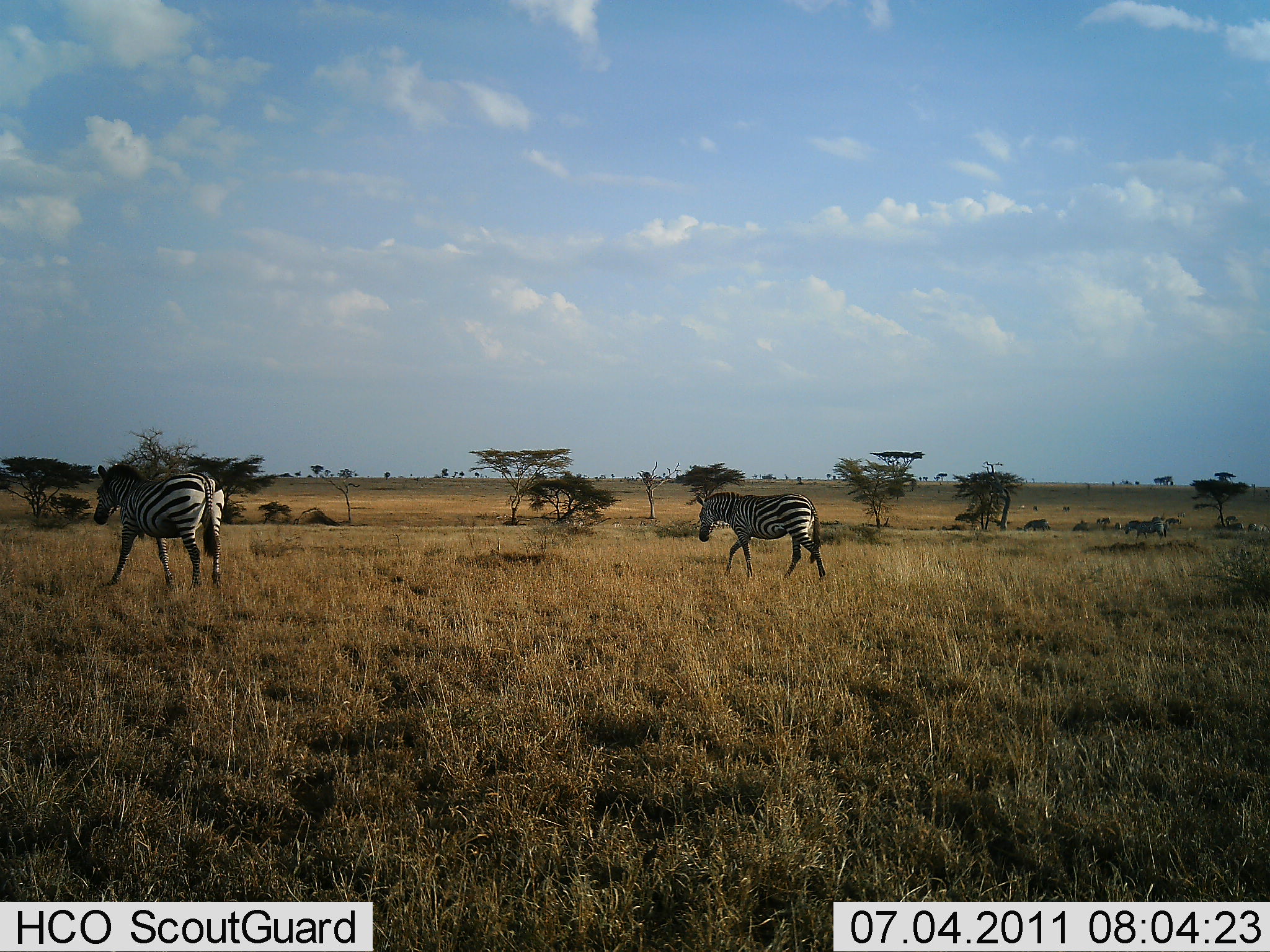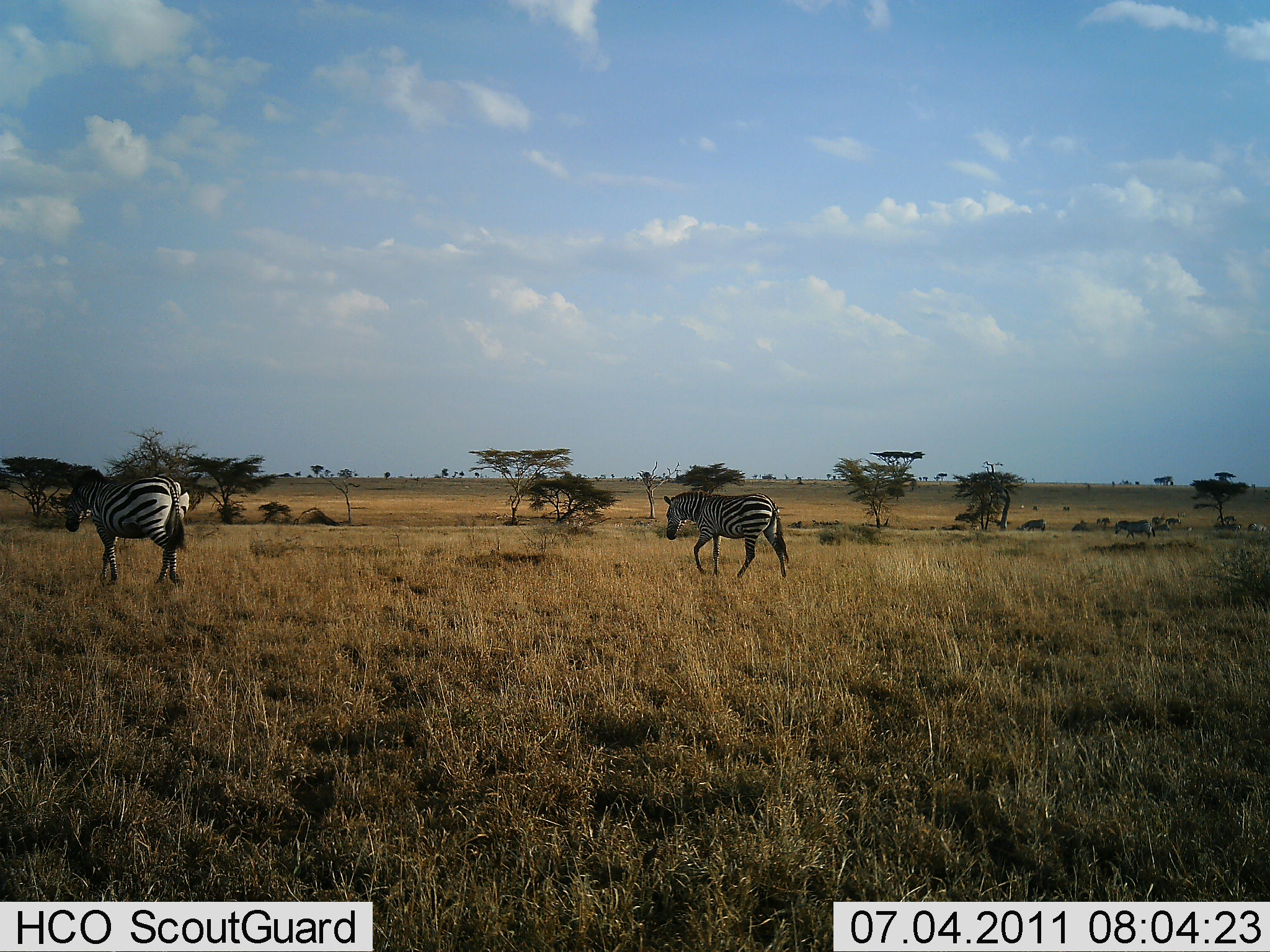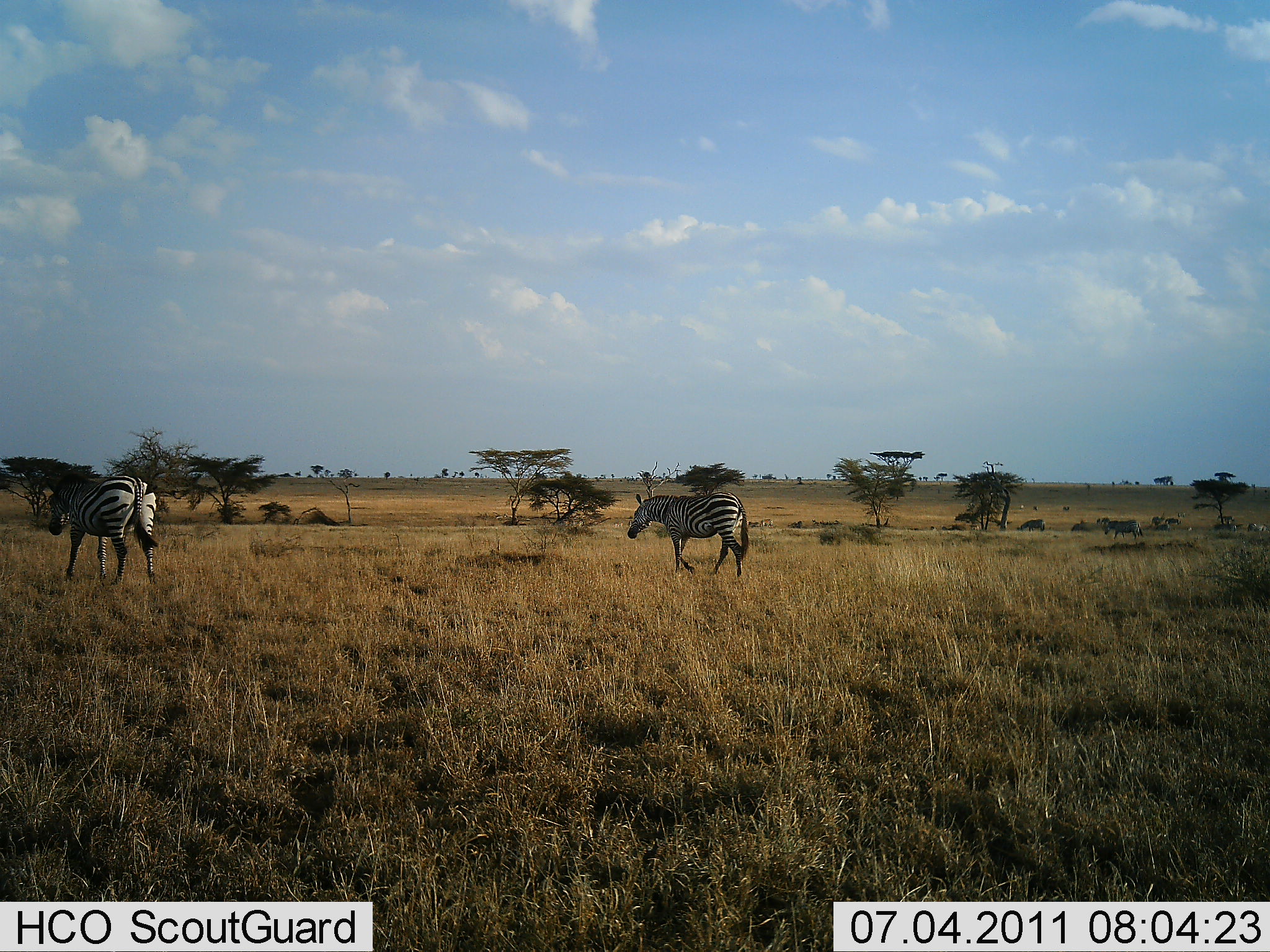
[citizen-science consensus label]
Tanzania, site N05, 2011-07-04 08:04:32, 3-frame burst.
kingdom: Animalia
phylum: Chordata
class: Mammalia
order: Perissodactyla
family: Equidae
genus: Equus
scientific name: Equus quagga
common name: plains zebra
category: zebra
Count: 5.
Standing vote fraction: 8%.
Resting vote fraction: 0%.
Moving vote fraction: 92%.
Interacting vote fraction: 0%.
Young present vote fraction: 0%.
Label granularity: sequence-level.